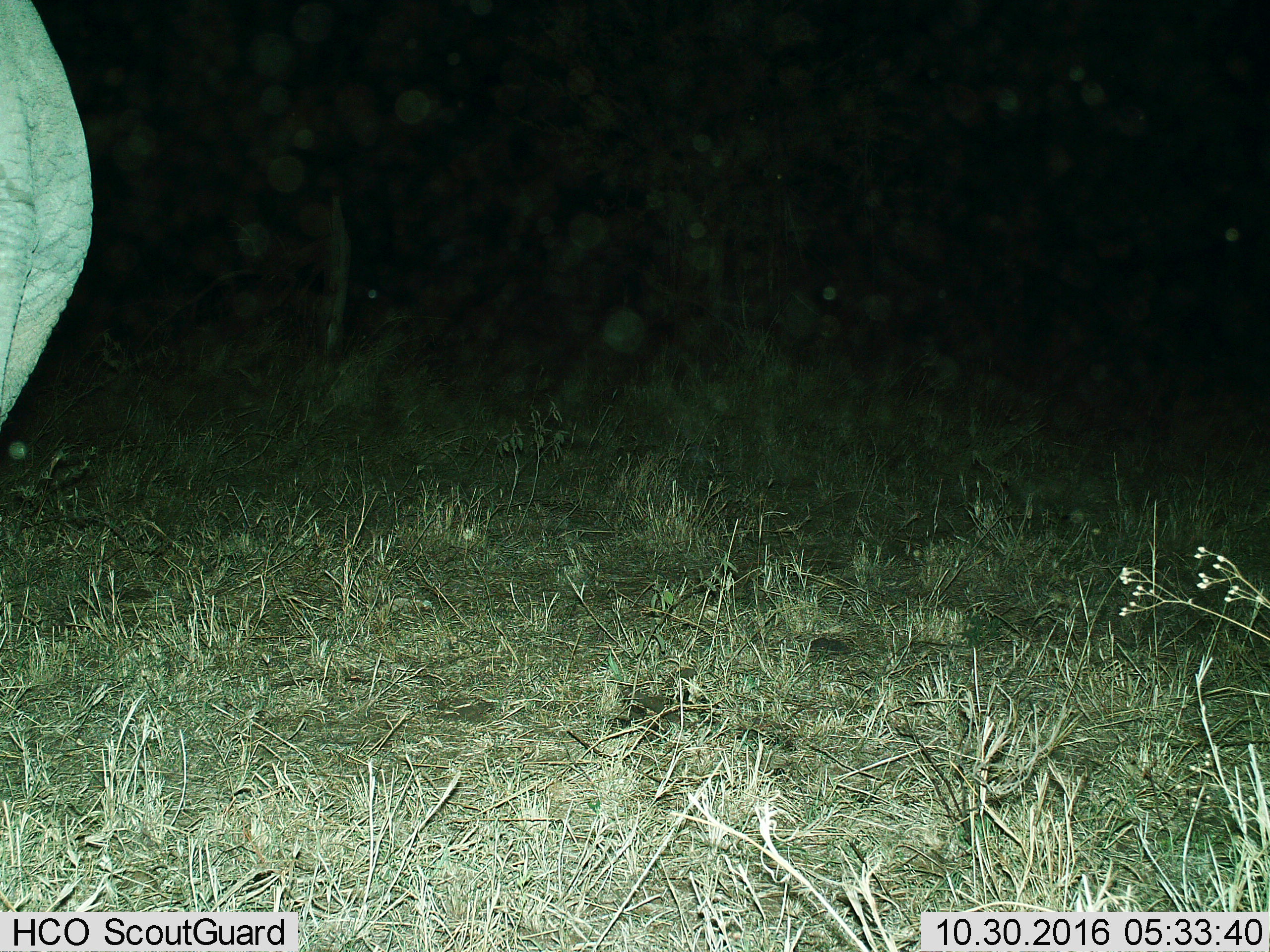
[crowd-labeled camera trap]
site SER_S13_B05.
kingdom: Animalia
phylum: Chordata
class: Mammalia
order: Proboscidea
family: Elephantidae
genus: Loxodonta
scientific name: Loxodonta africana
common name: african bush elephant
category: elephant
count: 1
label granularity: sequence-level